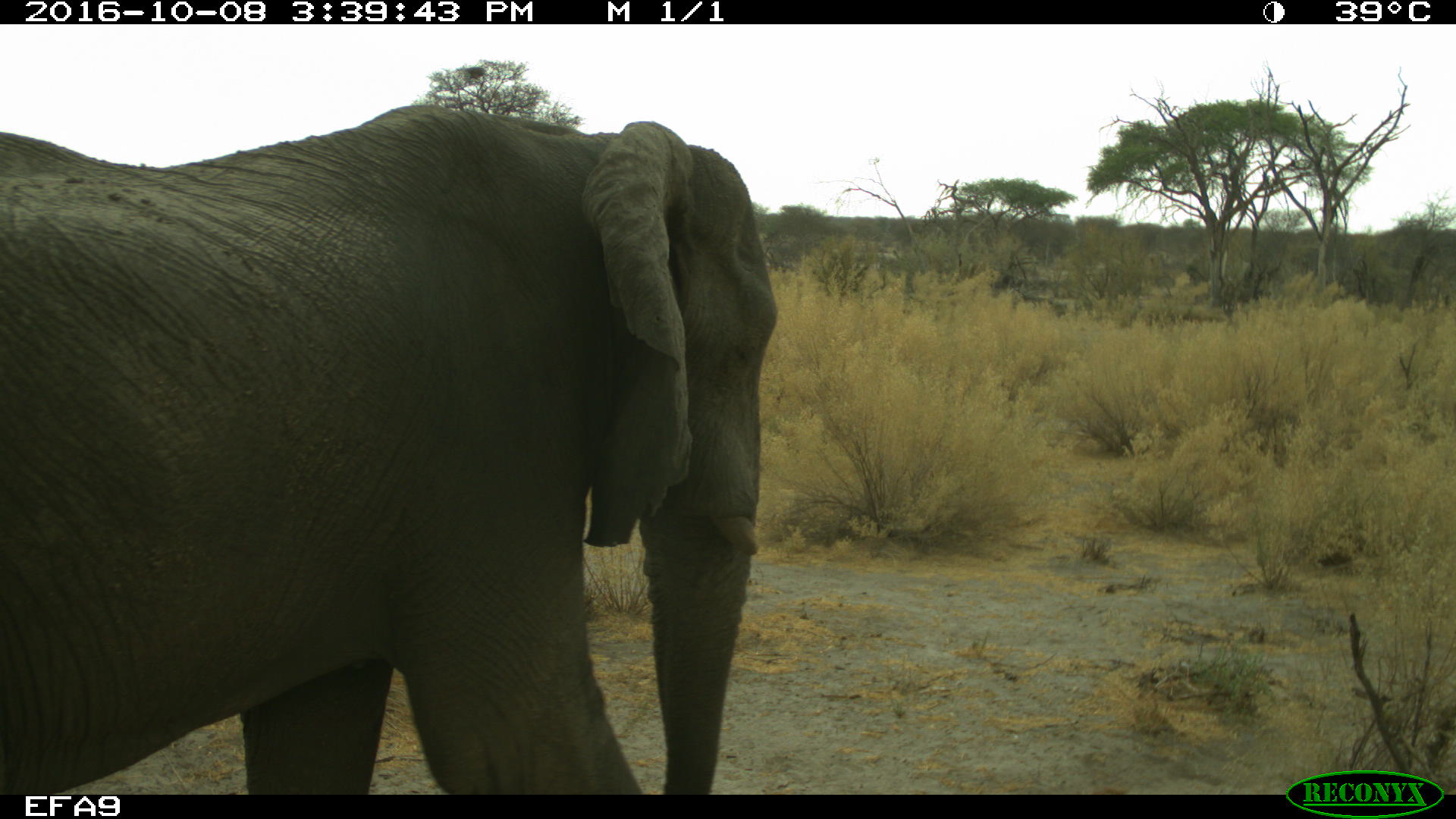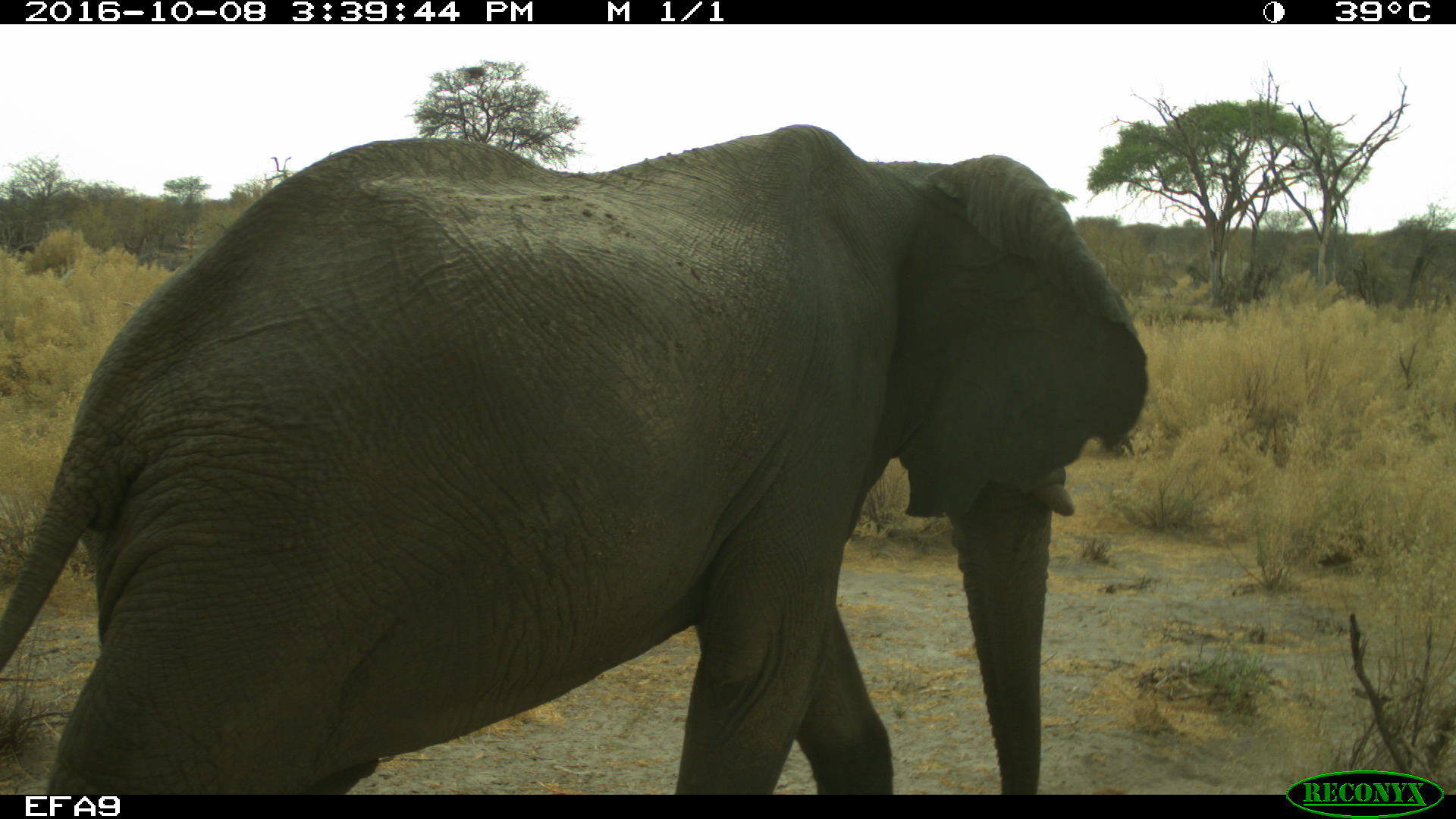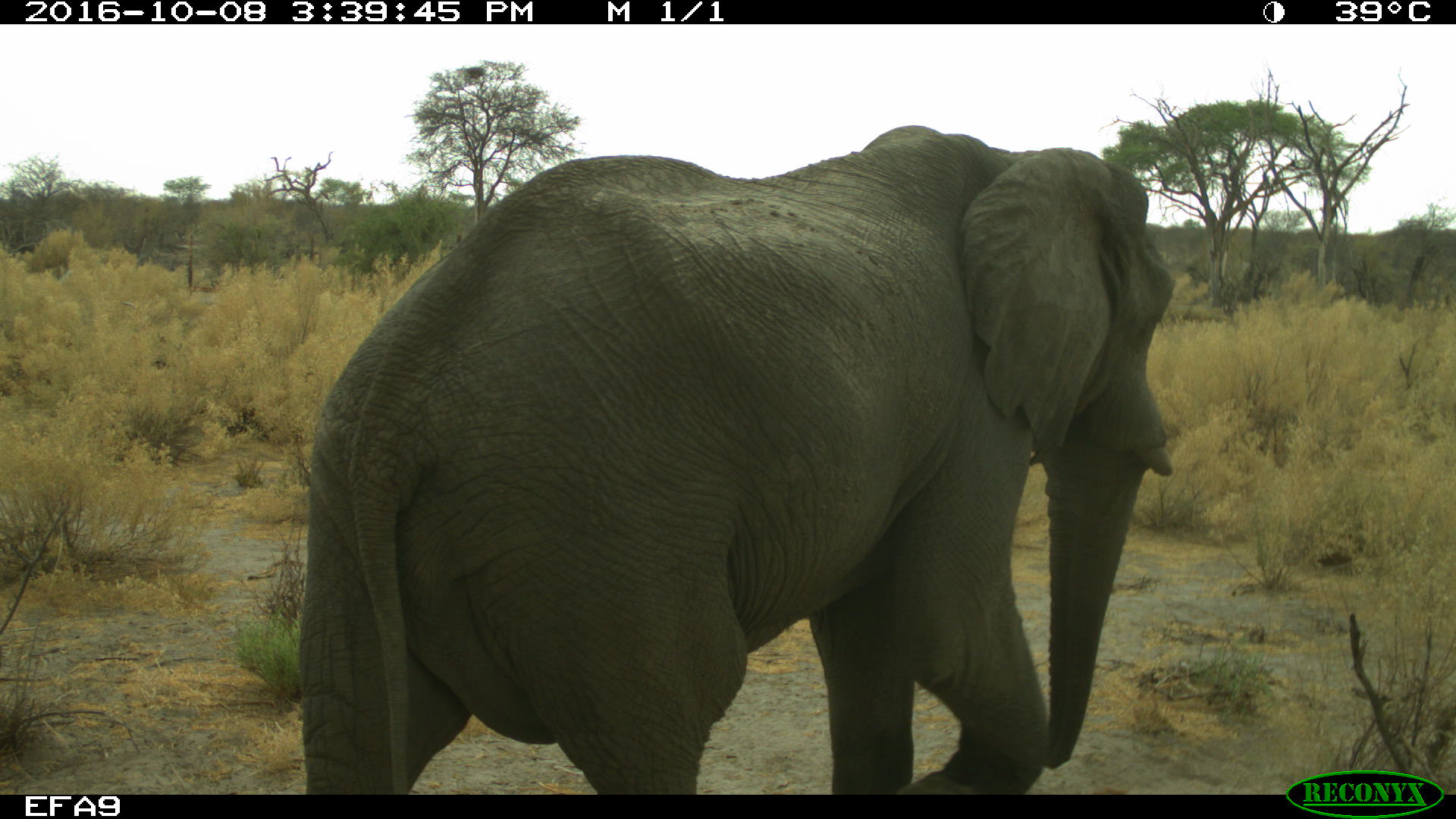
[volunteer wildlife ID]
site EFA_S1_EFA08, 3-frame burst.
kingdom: Animalia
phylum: Chordata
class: Mammalia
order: Proboscidea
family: Elephantidae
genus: Loxodonta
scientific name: Loxodonta africana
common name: african bush elephant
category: elephant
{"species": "elephant (african bush elephant) (Loxodonta africana)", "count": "1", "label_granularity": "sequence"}